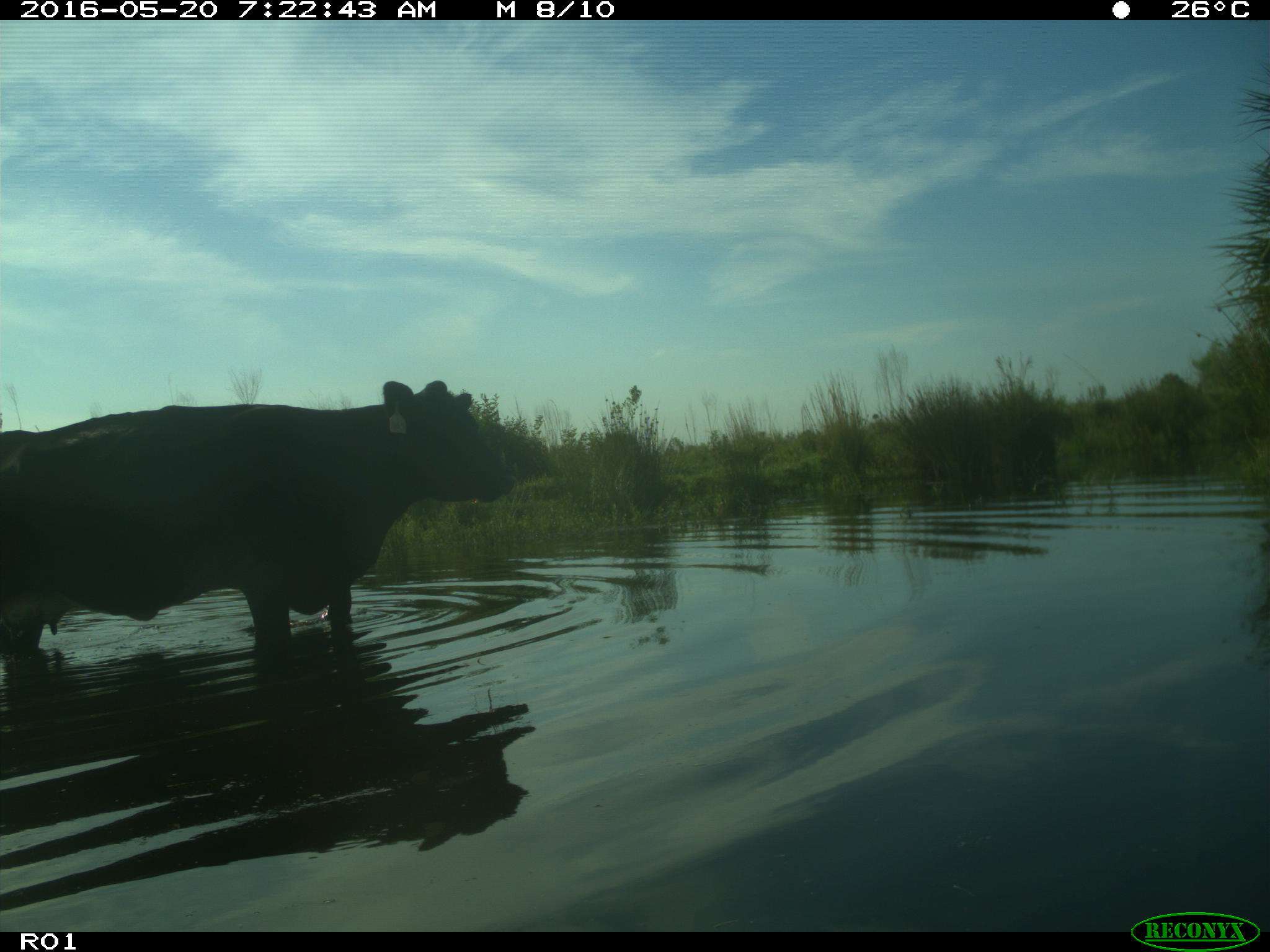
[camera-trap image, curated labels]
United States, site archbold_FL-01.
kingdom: Animalia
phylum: Chordata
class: Mammalia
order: Artiodactyla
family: Bovidae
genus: Bos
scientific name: Bos taurus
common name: domestic cow